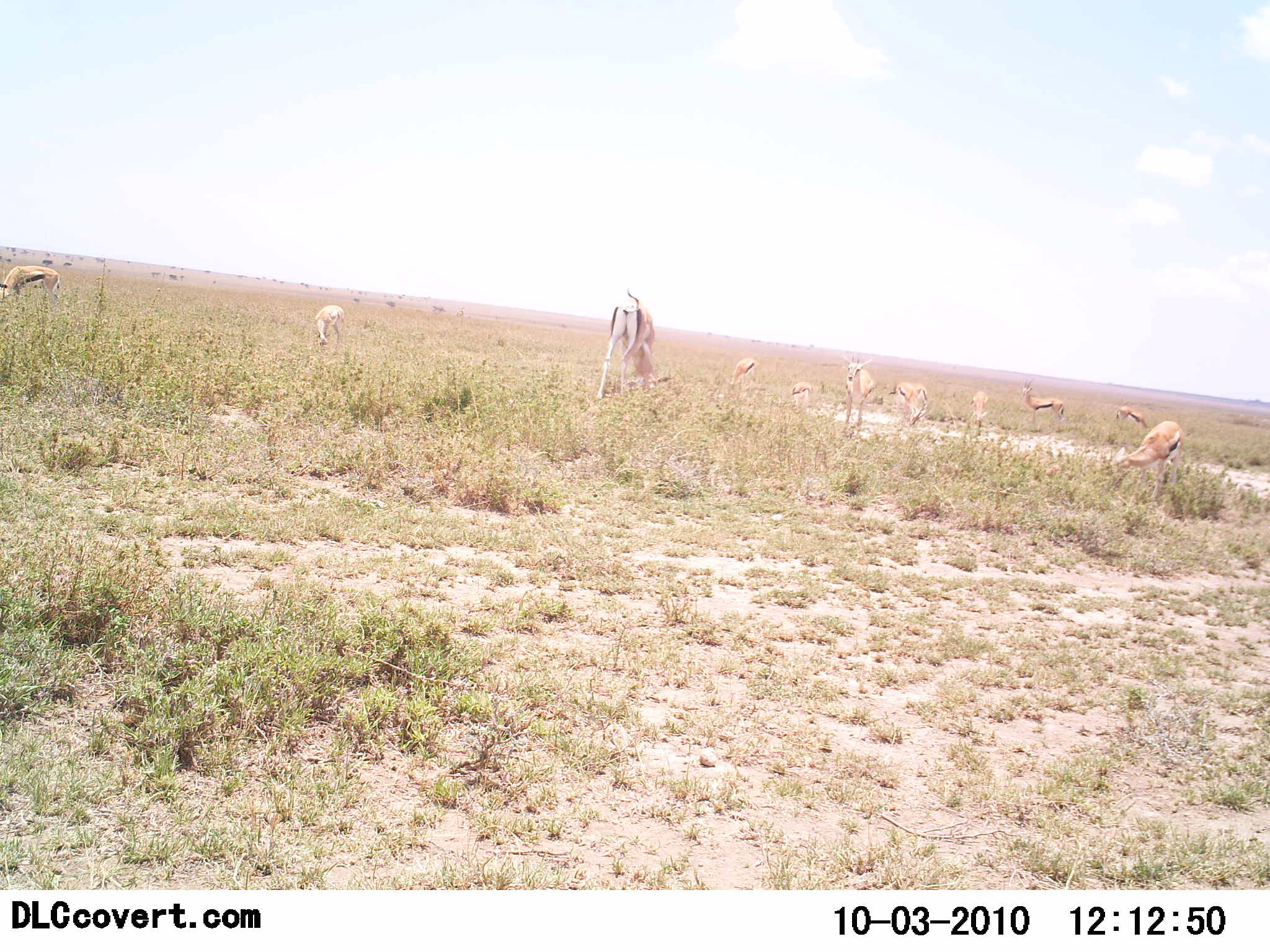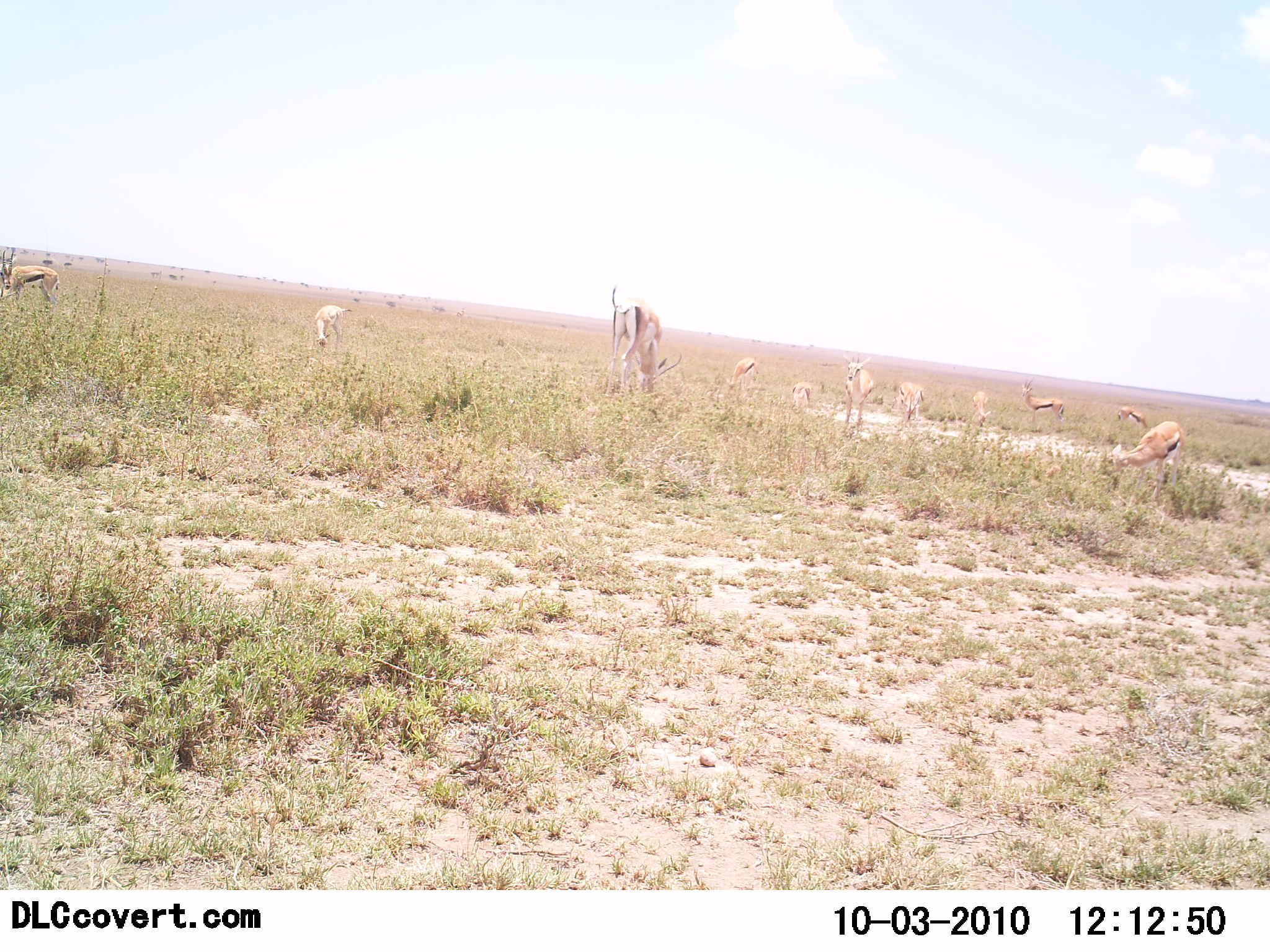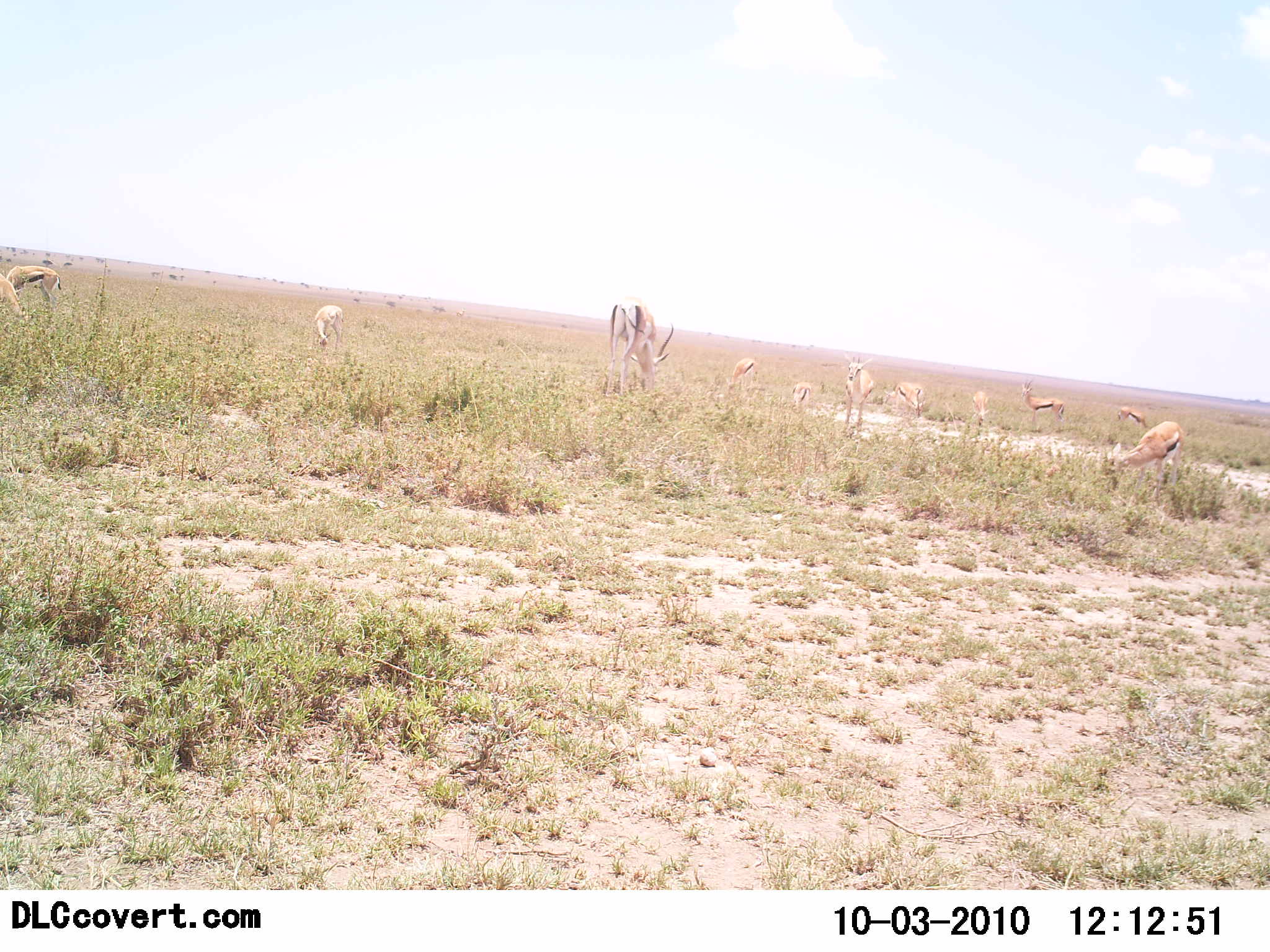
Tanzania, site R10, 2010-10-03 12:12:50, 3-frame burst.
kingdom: Animalia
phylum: Chordata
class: Mammalia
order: Artiodactyla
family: Bovidae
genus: Eudorcas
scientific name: Eudorcas thomsonii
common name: thomson's gazelle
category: gazellethomsons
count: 11-50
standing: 77%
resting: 0%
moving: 8%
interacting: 8%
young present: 8%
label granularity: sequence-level